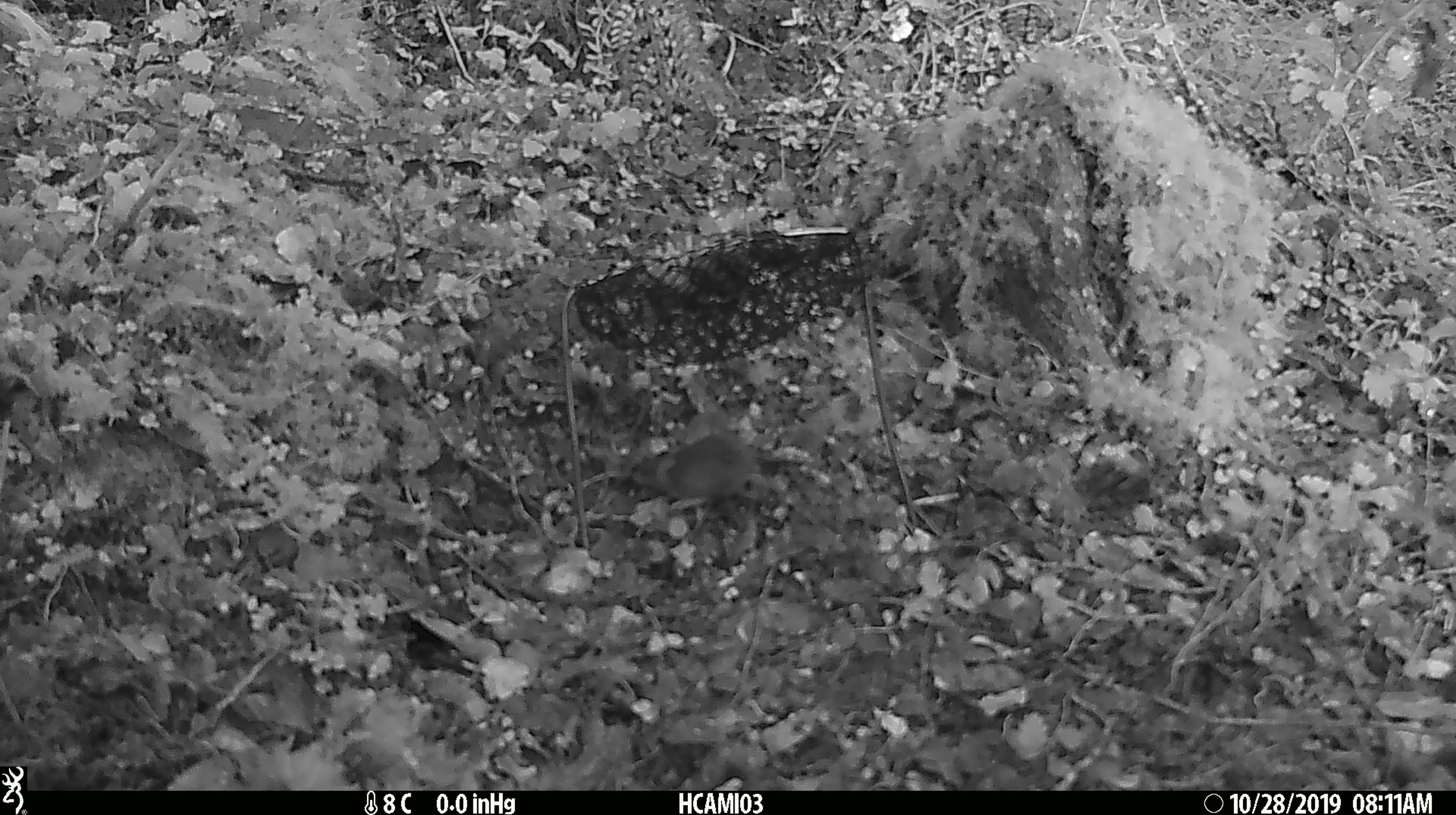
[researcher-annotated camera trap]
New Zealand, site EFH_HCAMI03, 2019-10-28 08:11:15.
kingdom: Animalia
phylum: Chordata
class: Mammalia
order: Rodentia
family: Muridae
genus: Mus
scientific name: Mus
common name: mouse